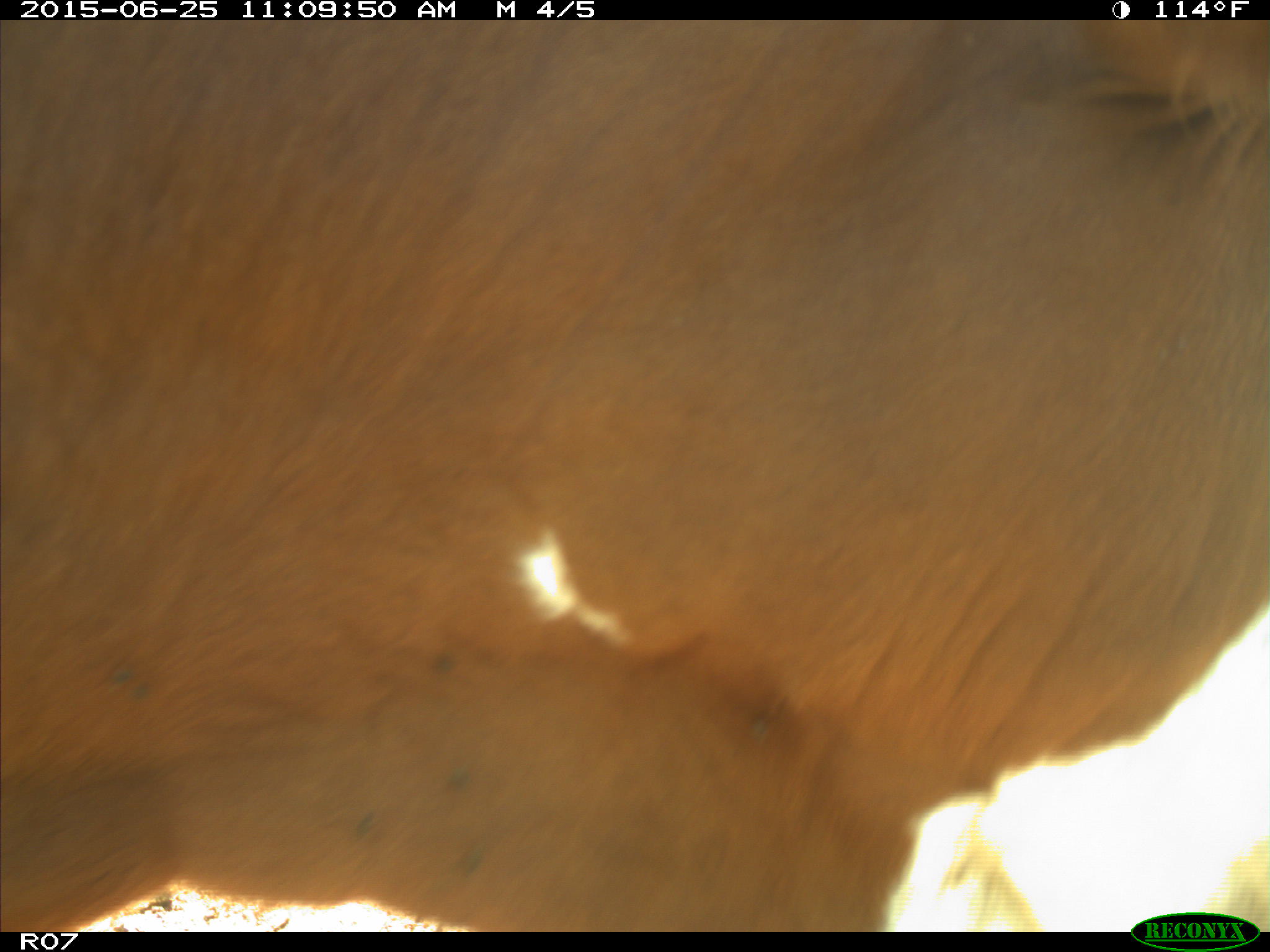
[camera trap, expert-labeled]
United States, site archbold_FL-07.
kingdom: Animalia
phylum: Chordata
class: Mammalia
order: Artiodactyla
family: Bovidae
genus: Bos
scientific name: Bos taurus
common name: domestic cow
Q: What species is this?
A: Bos taurus (domestic cow).